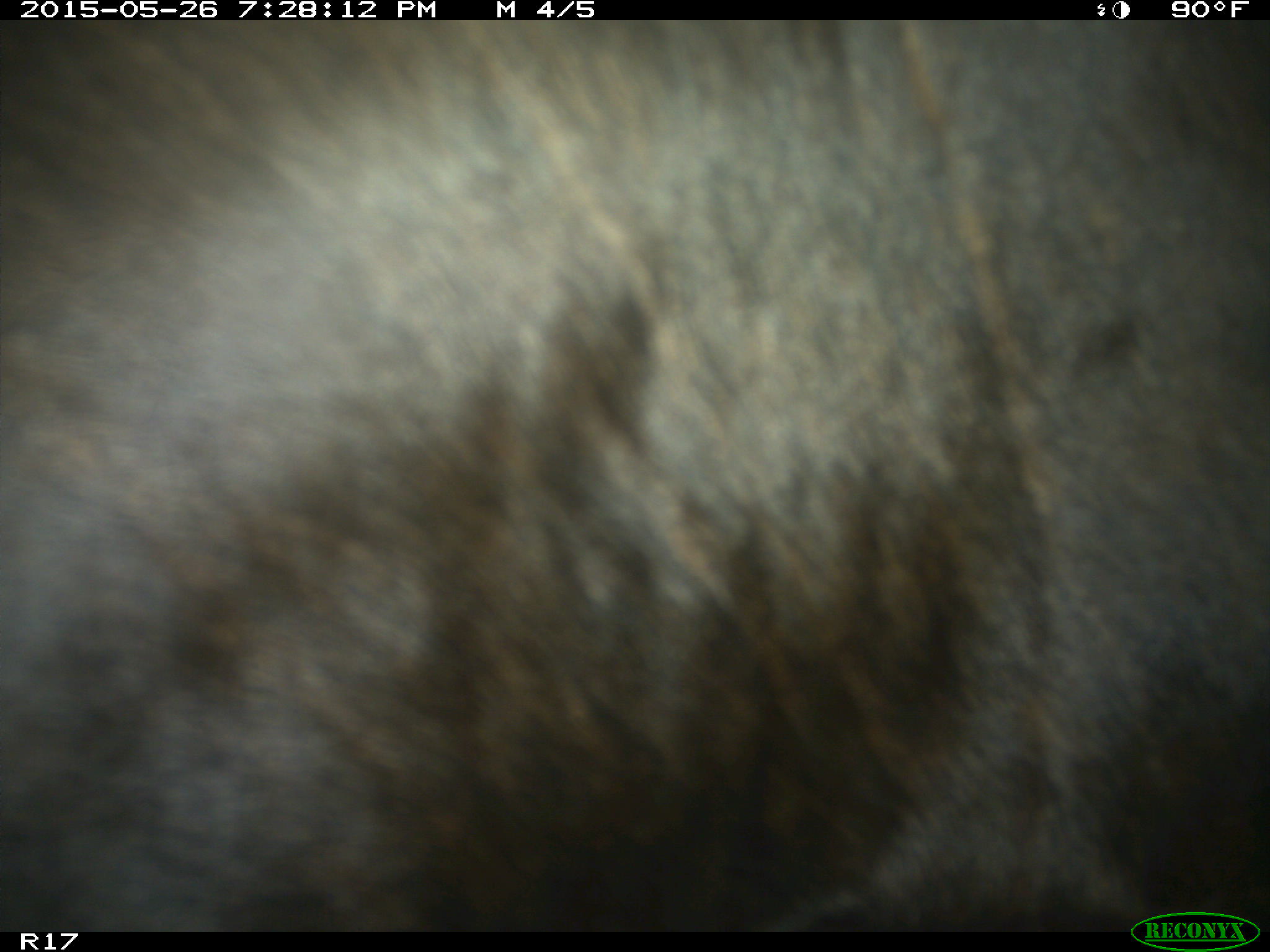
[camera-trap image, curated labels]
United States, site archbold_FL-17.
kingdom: Animalia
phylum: Chordata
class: Mammalia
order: Artiodactyla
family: Bovidae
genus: Bos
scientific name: Bos taurus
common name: domestic cow